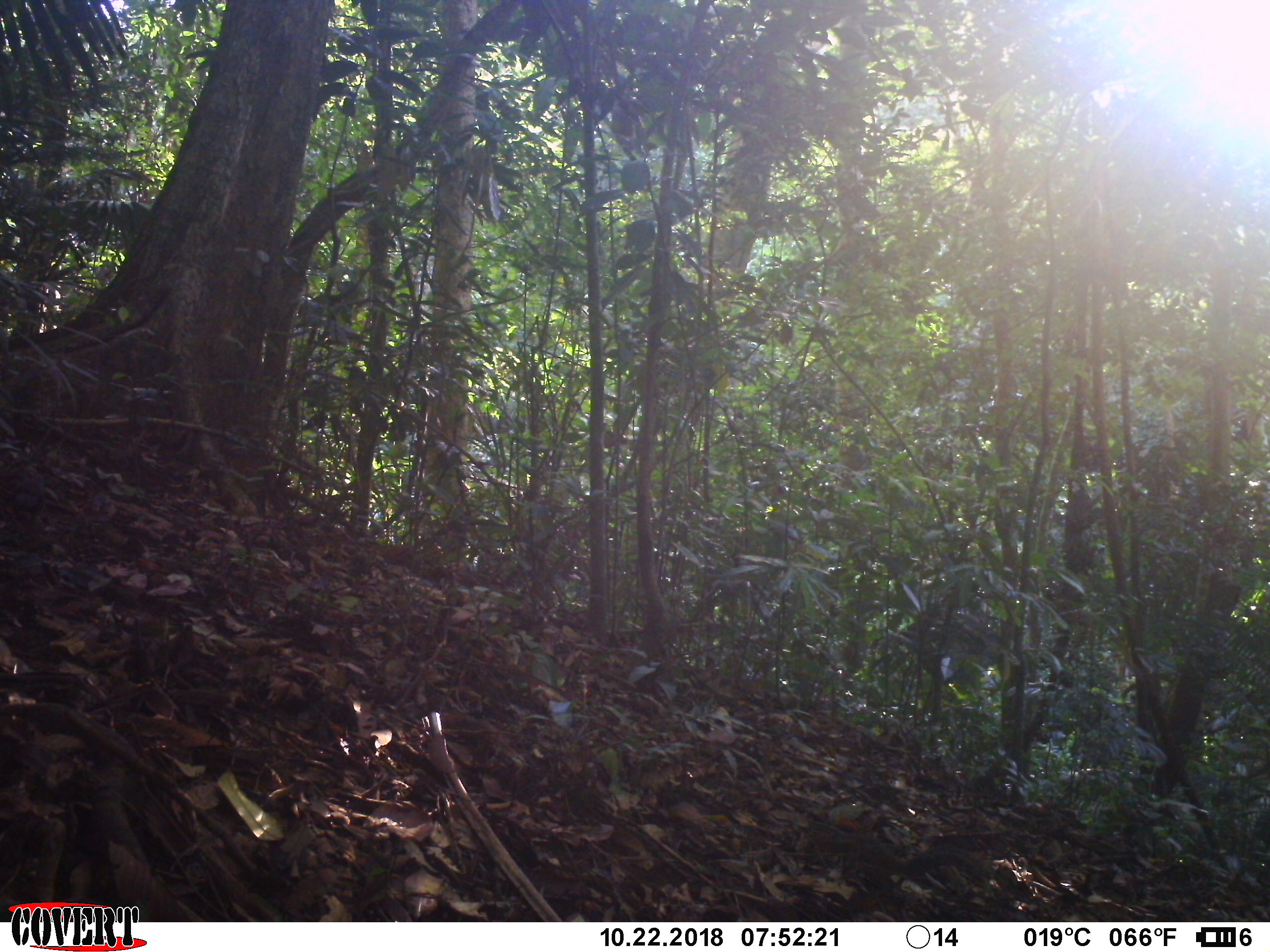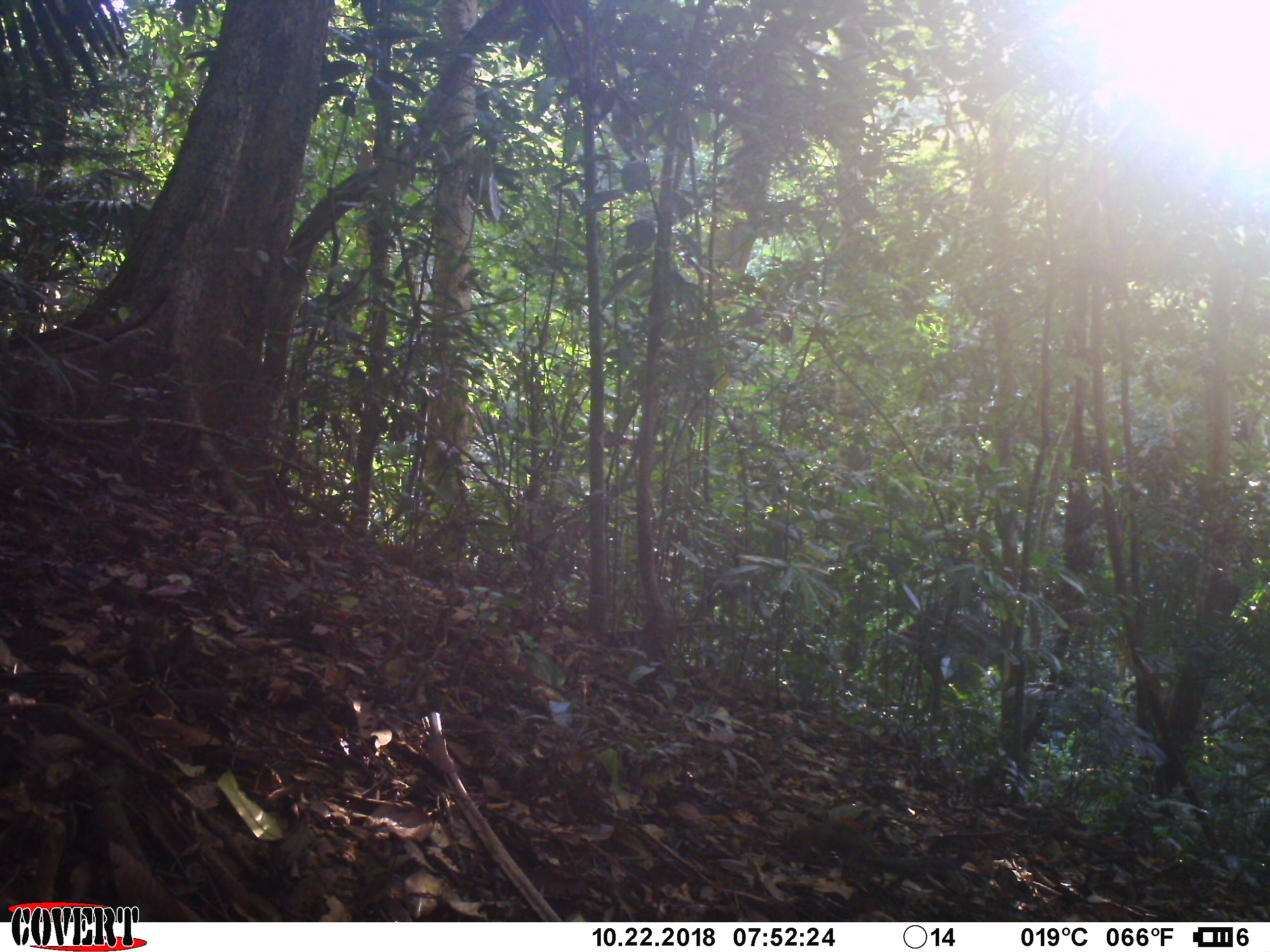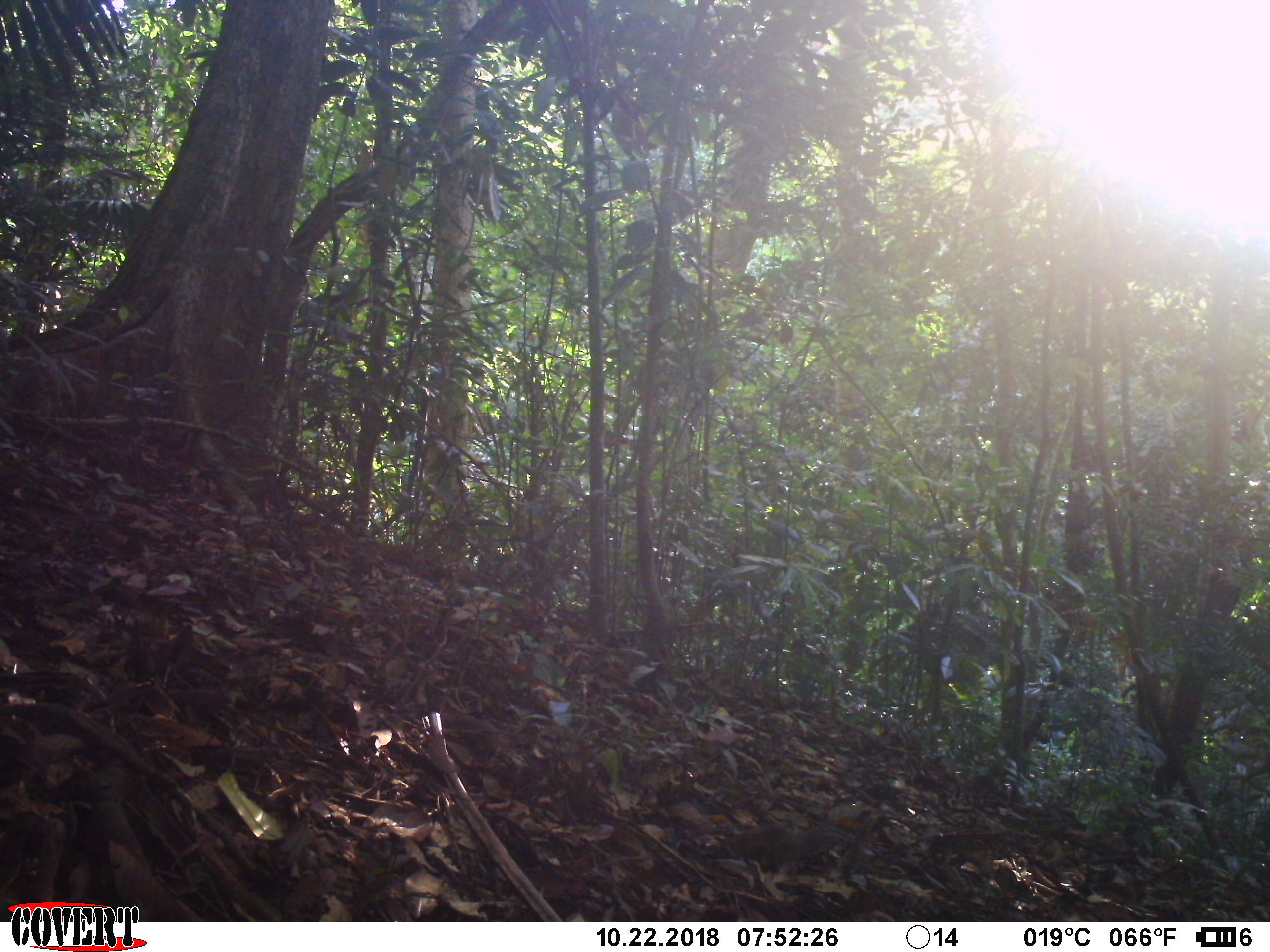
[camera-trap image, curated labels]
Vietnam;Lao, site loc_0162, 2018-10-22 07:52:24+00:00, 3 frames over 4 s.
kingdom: Animalia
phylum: Chordata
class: Mammalia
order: Rodentia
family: Sciuridae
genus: Dremomys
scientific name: Dremomys rufigenis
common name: red-cheeked squirrel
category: red cheeked squirrel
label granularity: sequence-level